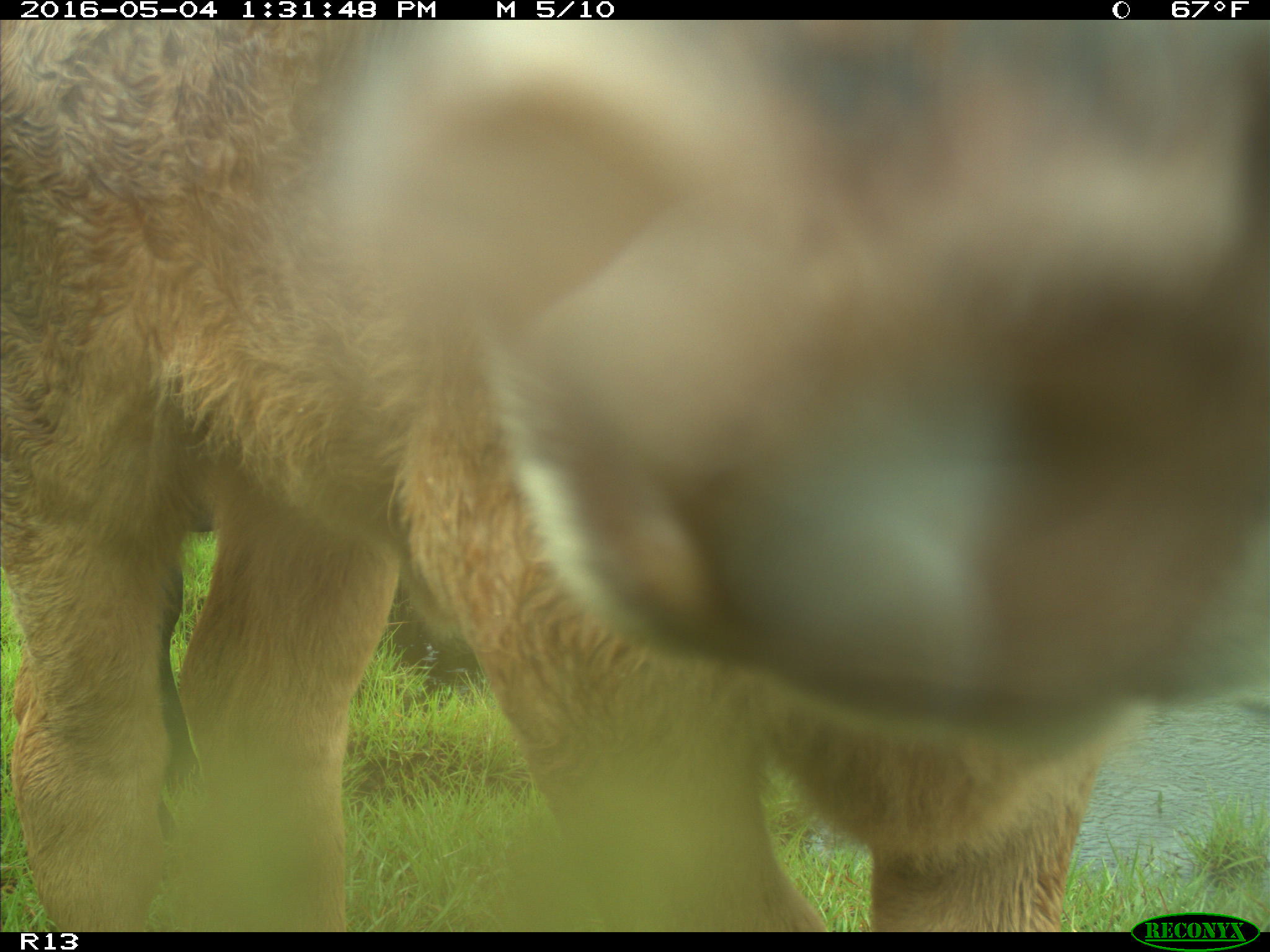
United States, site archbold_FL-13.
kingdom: Animalia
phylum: Chordata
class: Mammalia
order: Artiodactyla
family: Bovidae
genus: Bos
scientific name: Bos taurus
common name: domestic cow